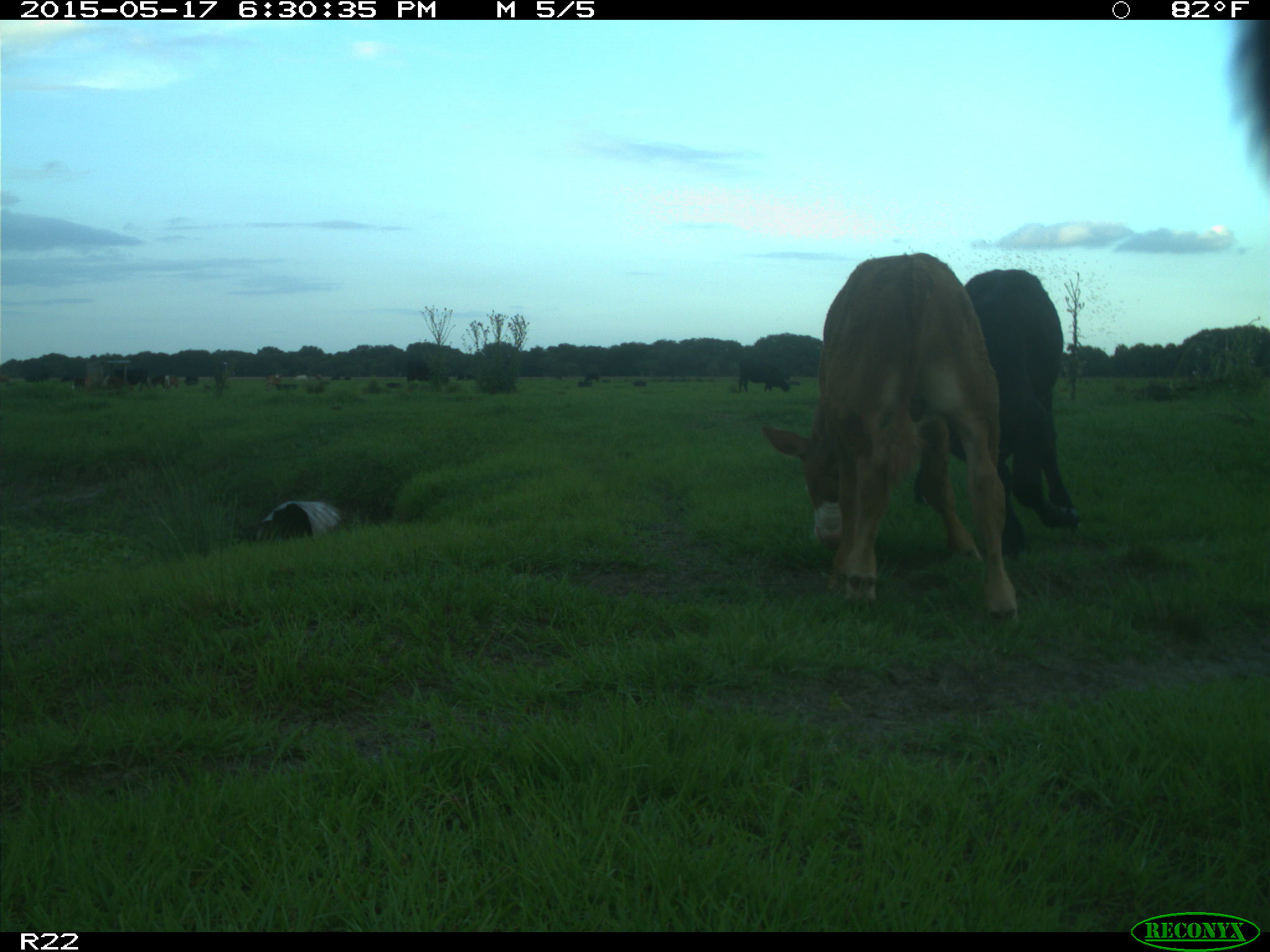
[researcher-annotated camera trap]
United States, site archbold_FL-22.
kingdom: Animalia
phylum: Chordata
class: Mammalia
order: Artiodactyla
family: Bovidae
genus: Bos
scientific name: Bos taurus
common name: domestic cow